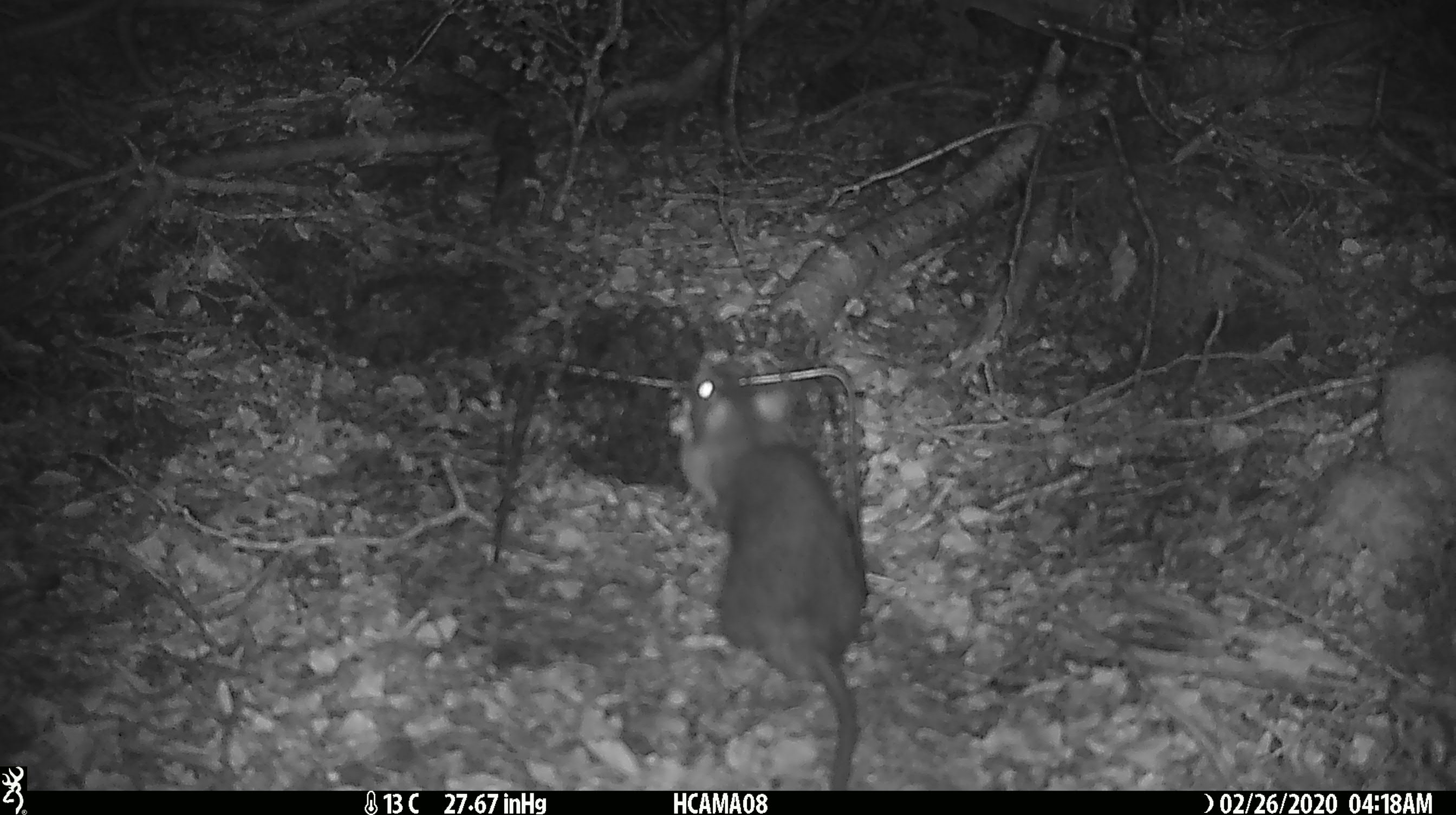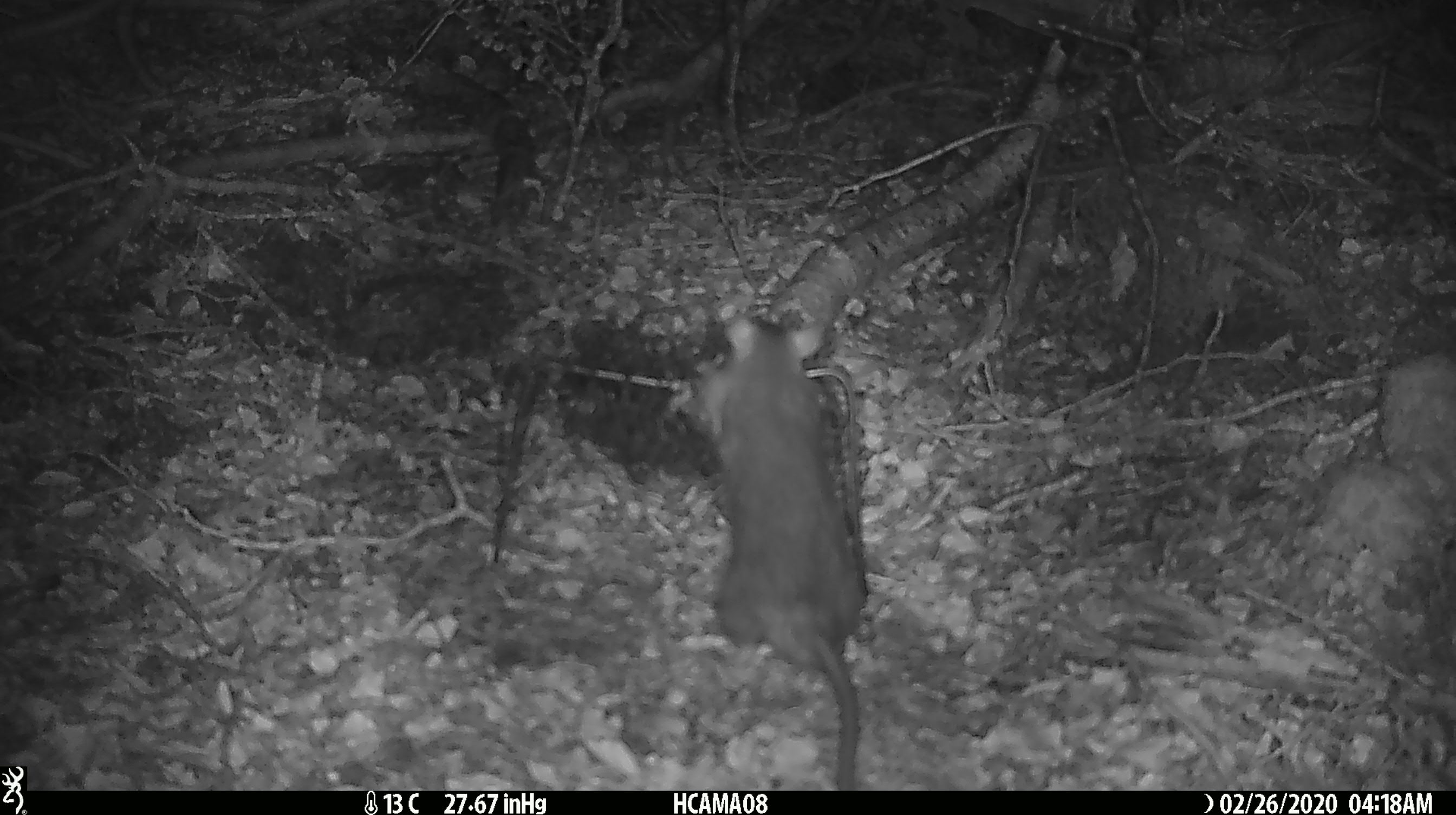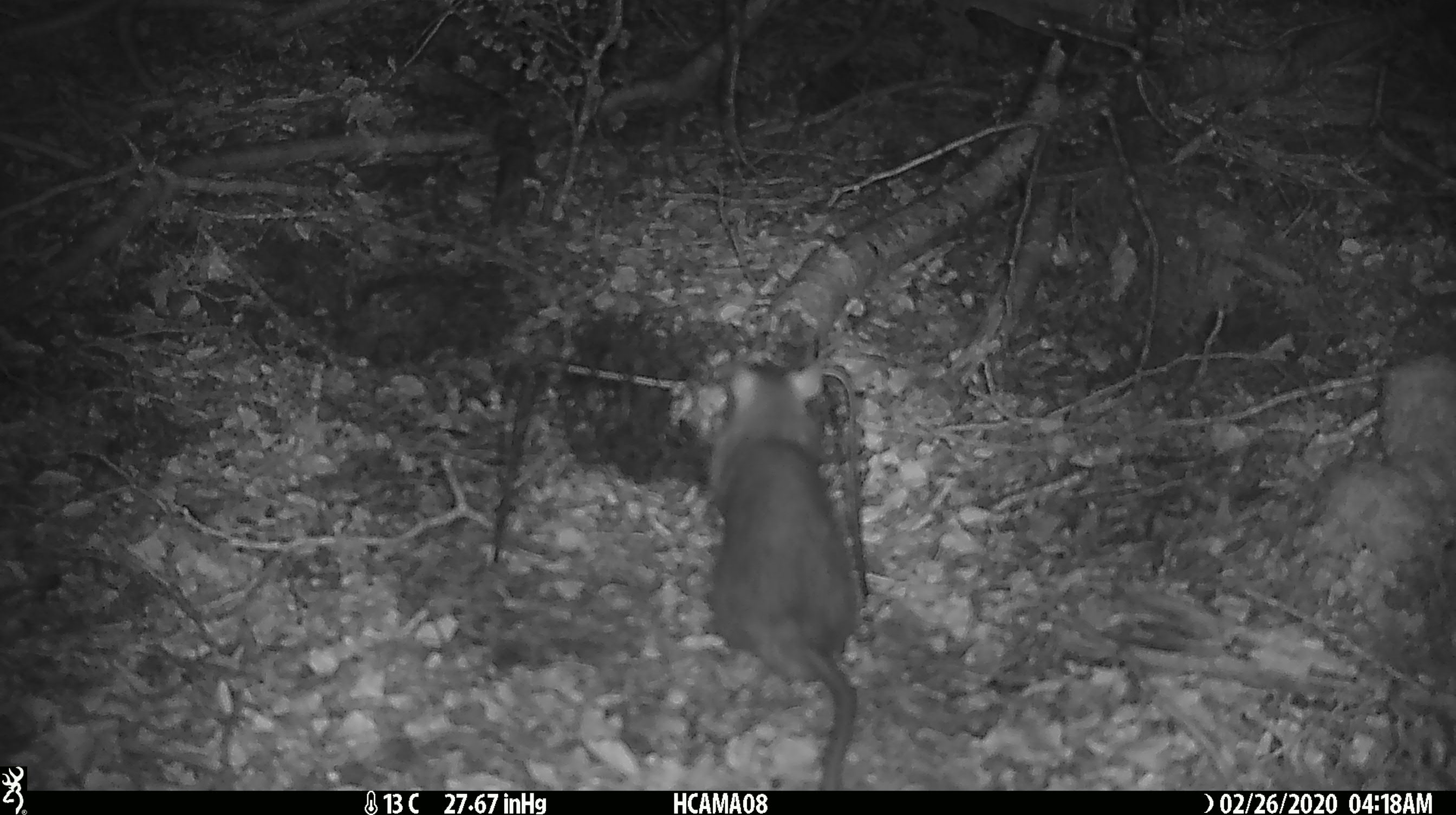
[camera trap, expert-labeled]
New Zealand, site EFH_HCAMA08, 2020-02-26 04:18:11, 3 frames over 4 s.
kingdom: Animalia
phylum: Chordata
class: Mammalia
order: Rodentia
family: Muridae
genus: Rattus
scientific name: Rattus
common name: rat